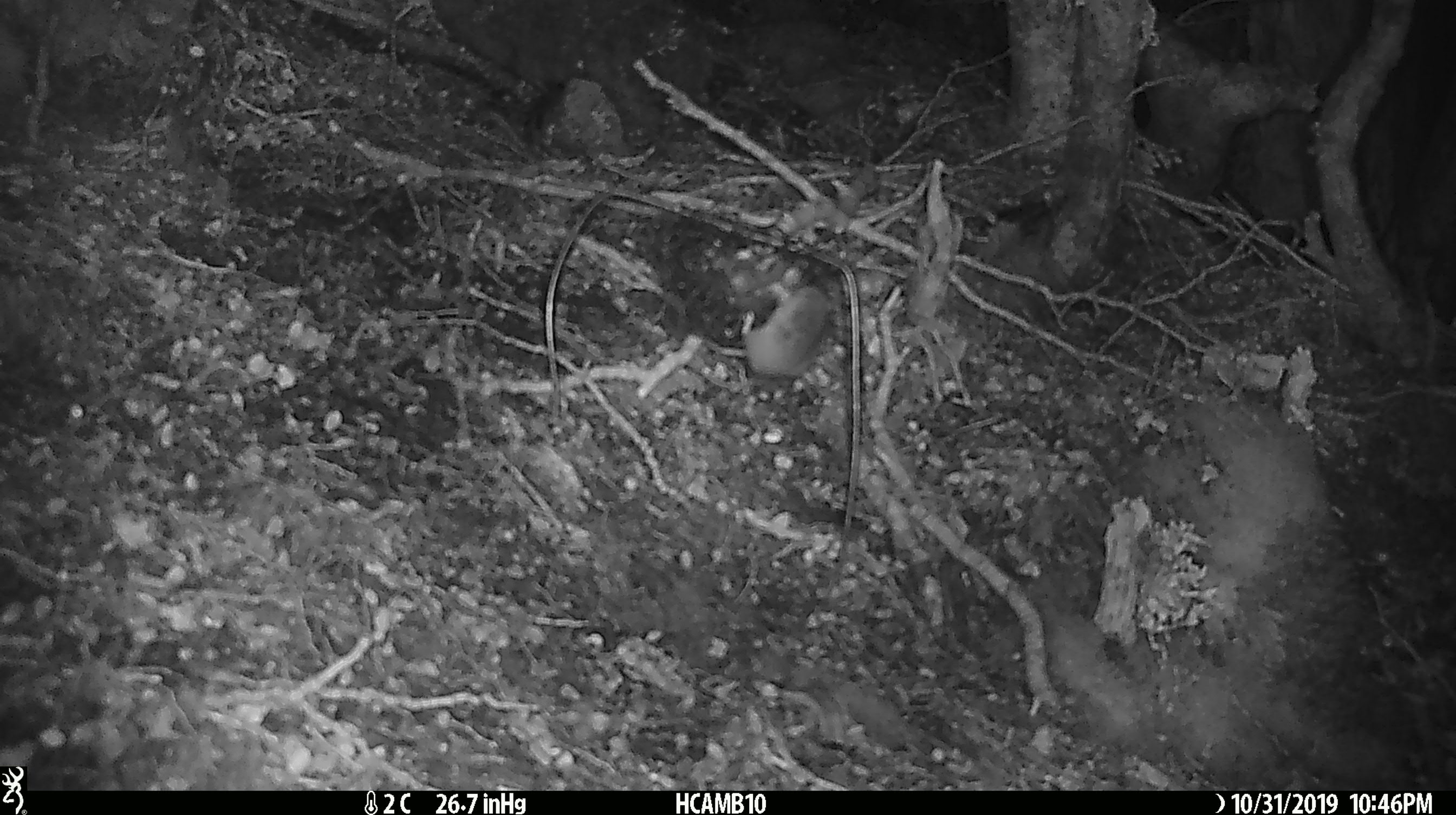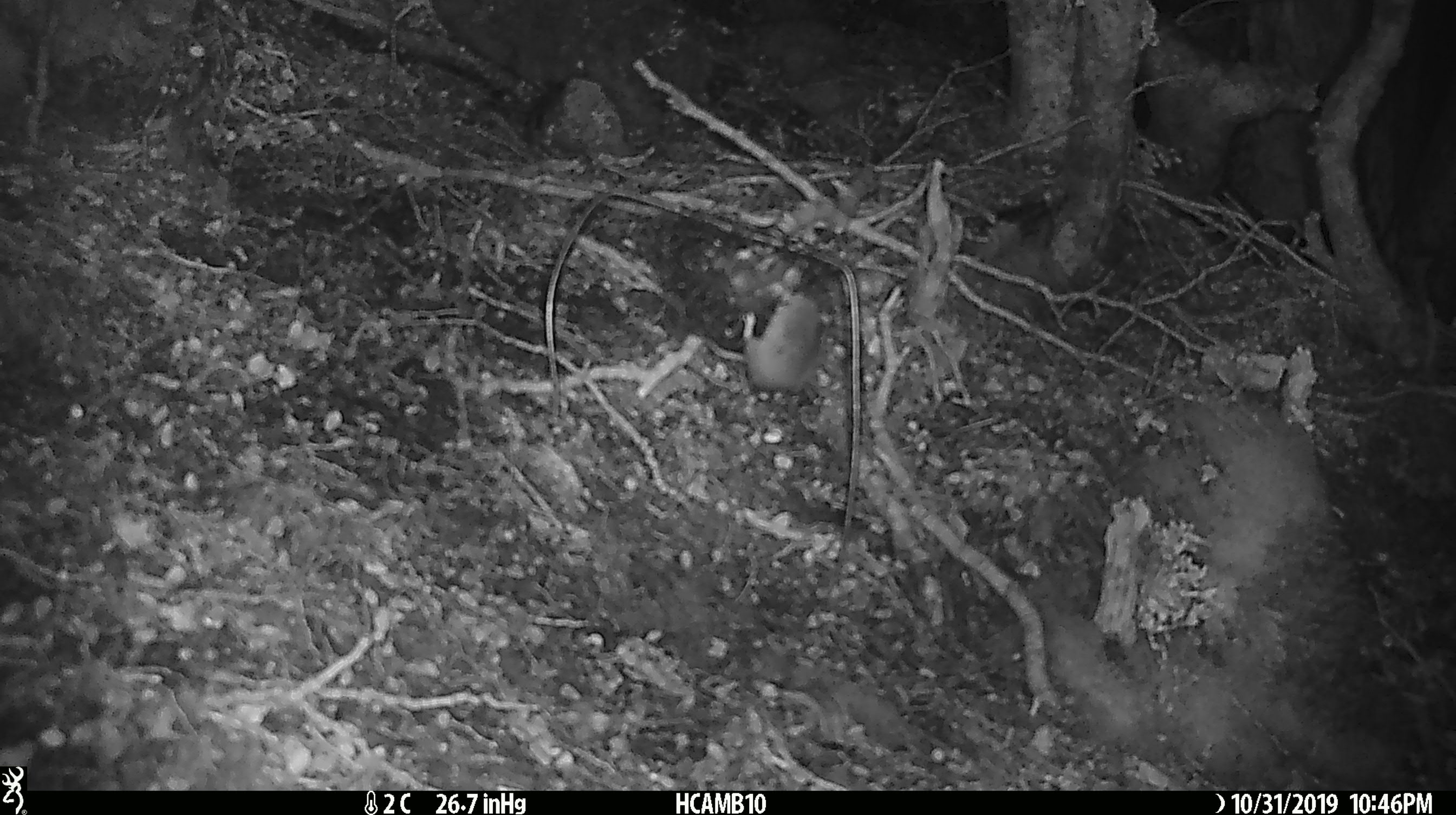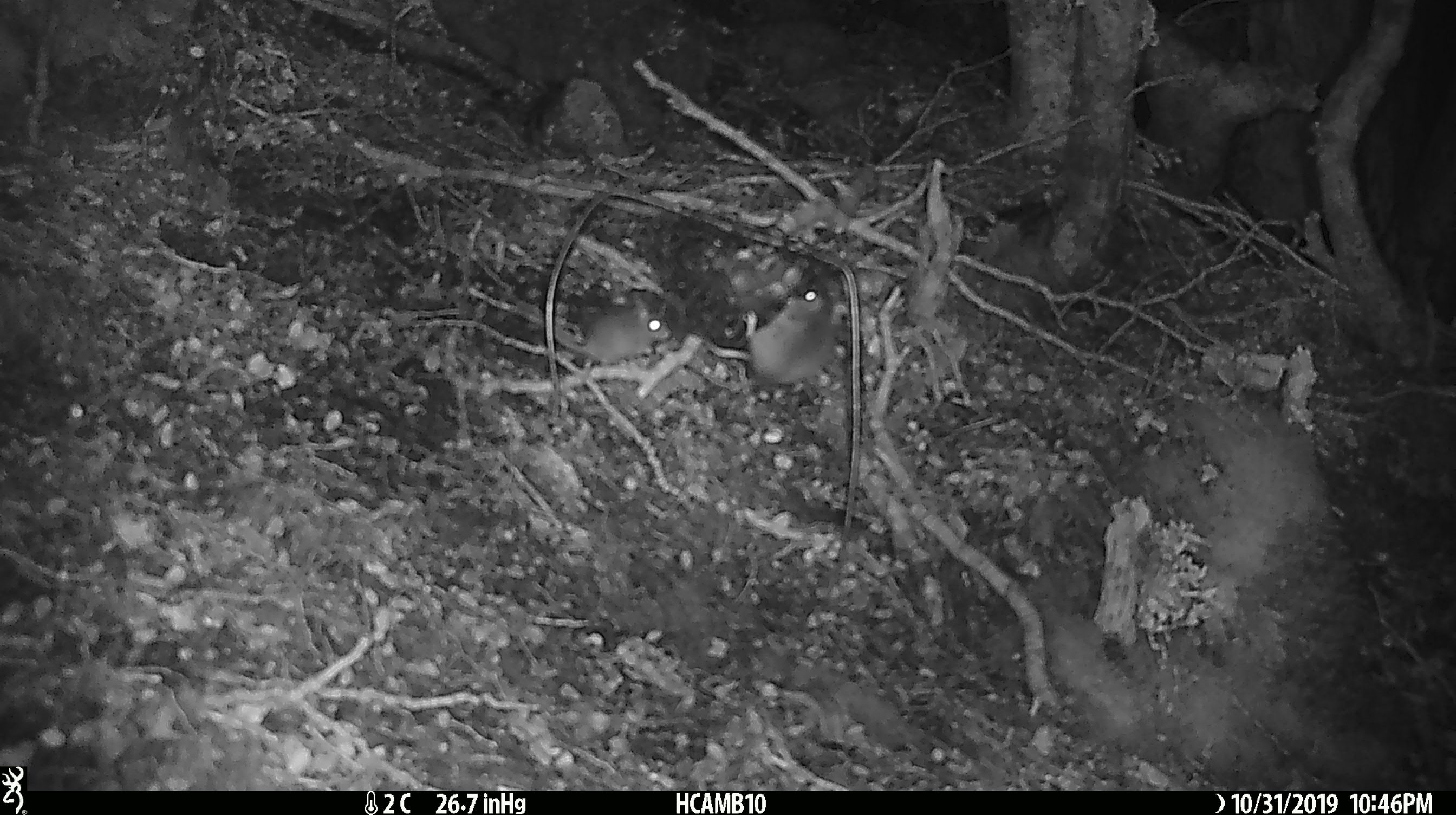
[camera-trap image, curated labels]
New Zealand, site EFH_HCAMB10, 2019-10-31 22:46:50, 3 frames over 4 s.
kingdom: Animalia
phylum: Chordata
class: Mammalia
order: Rodentia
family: Muridae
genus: Mus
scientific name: Mus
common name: mouse